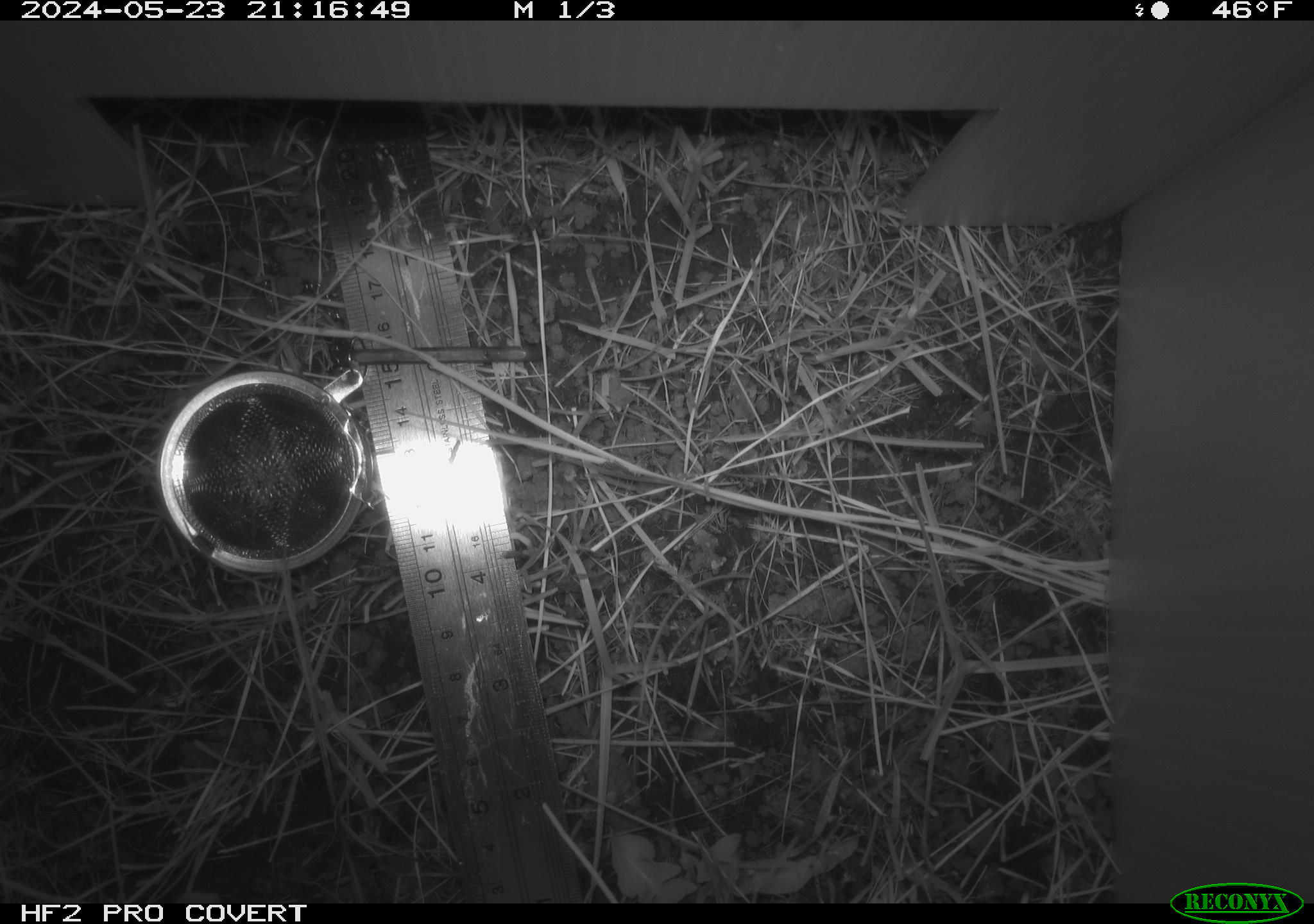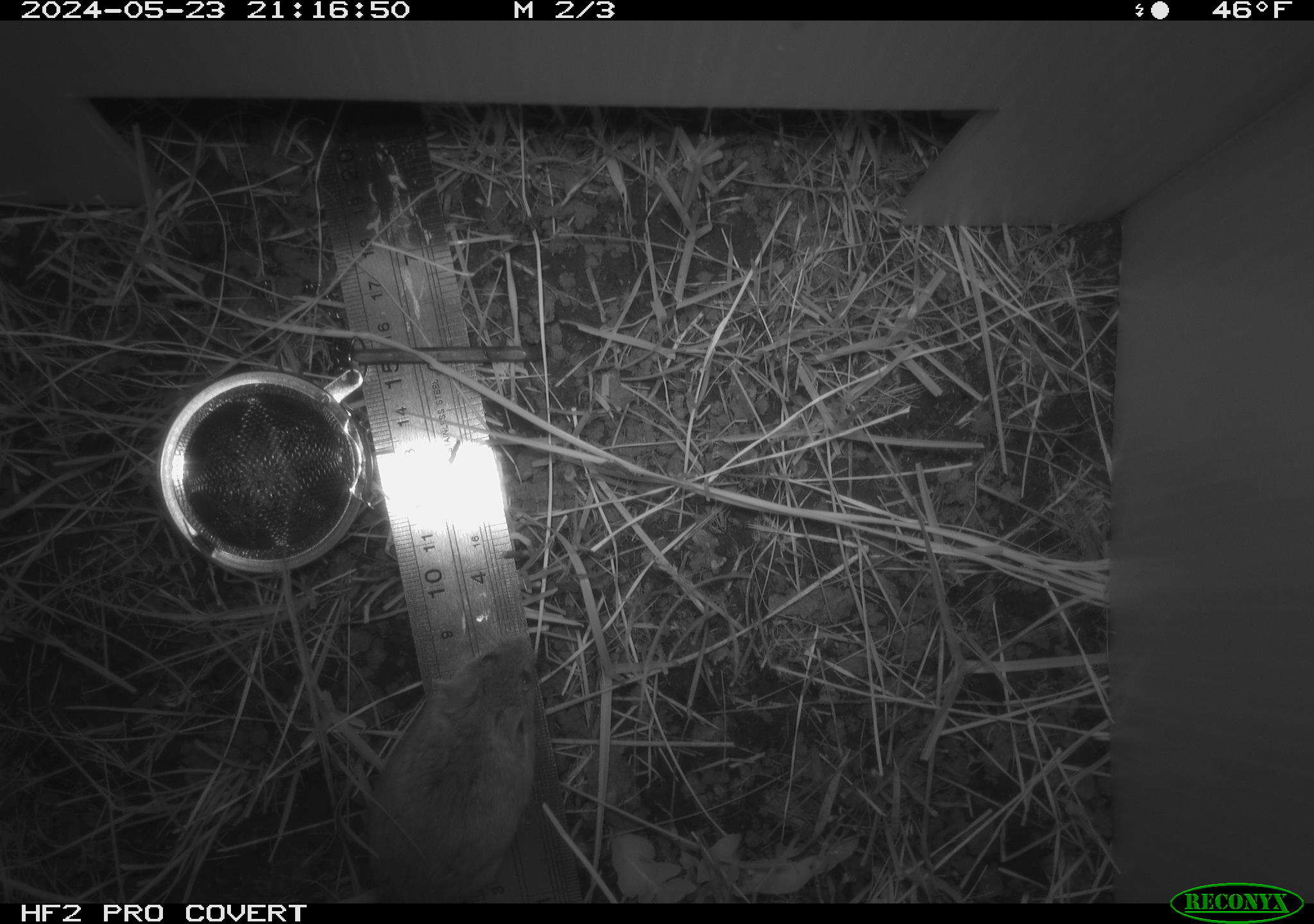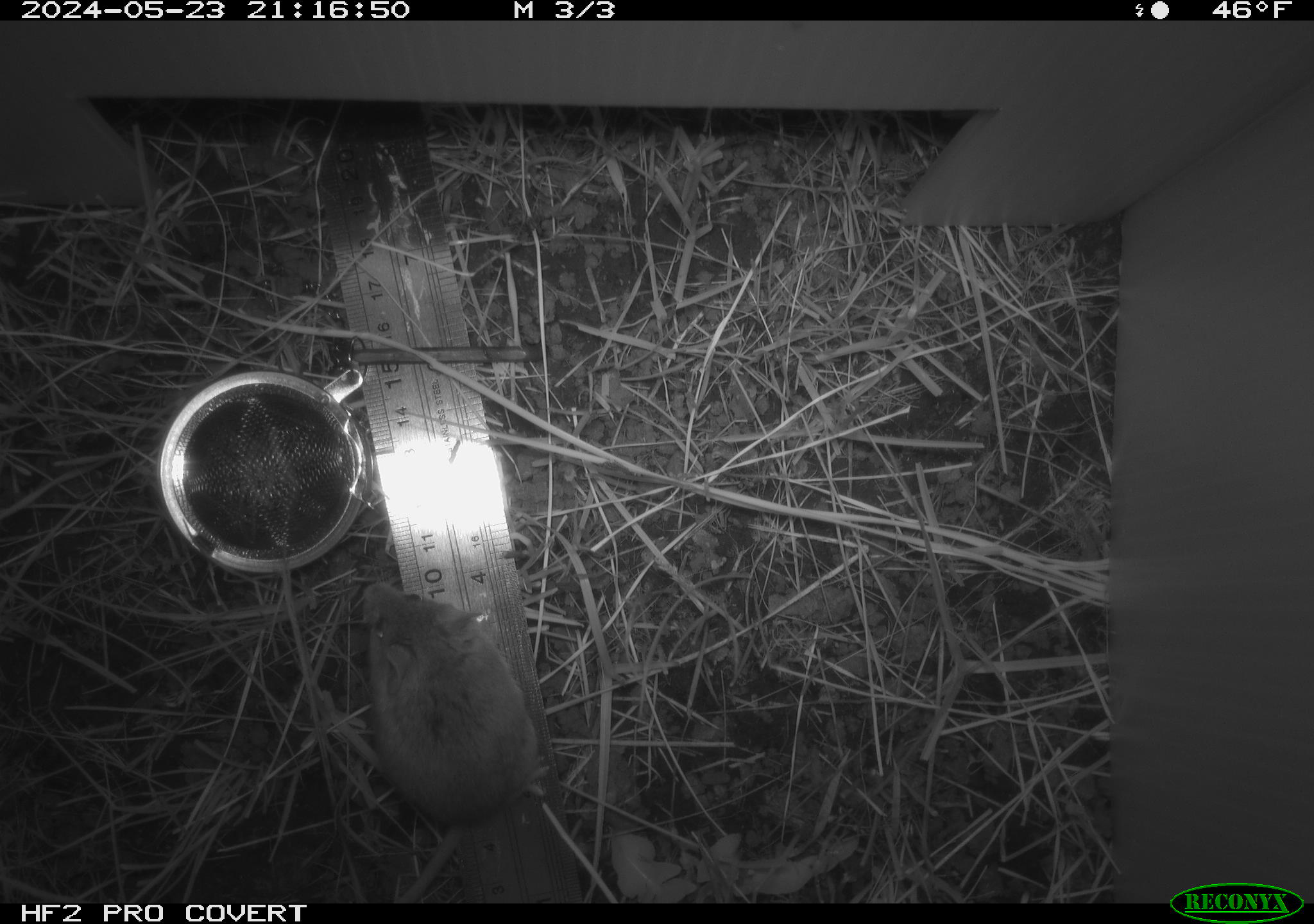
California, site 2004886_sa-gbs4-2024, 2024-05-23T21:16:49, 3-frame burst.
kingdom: Animalia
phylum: Chordata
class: Mammalia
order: Rodentia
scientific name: Rodentia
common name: mouse species